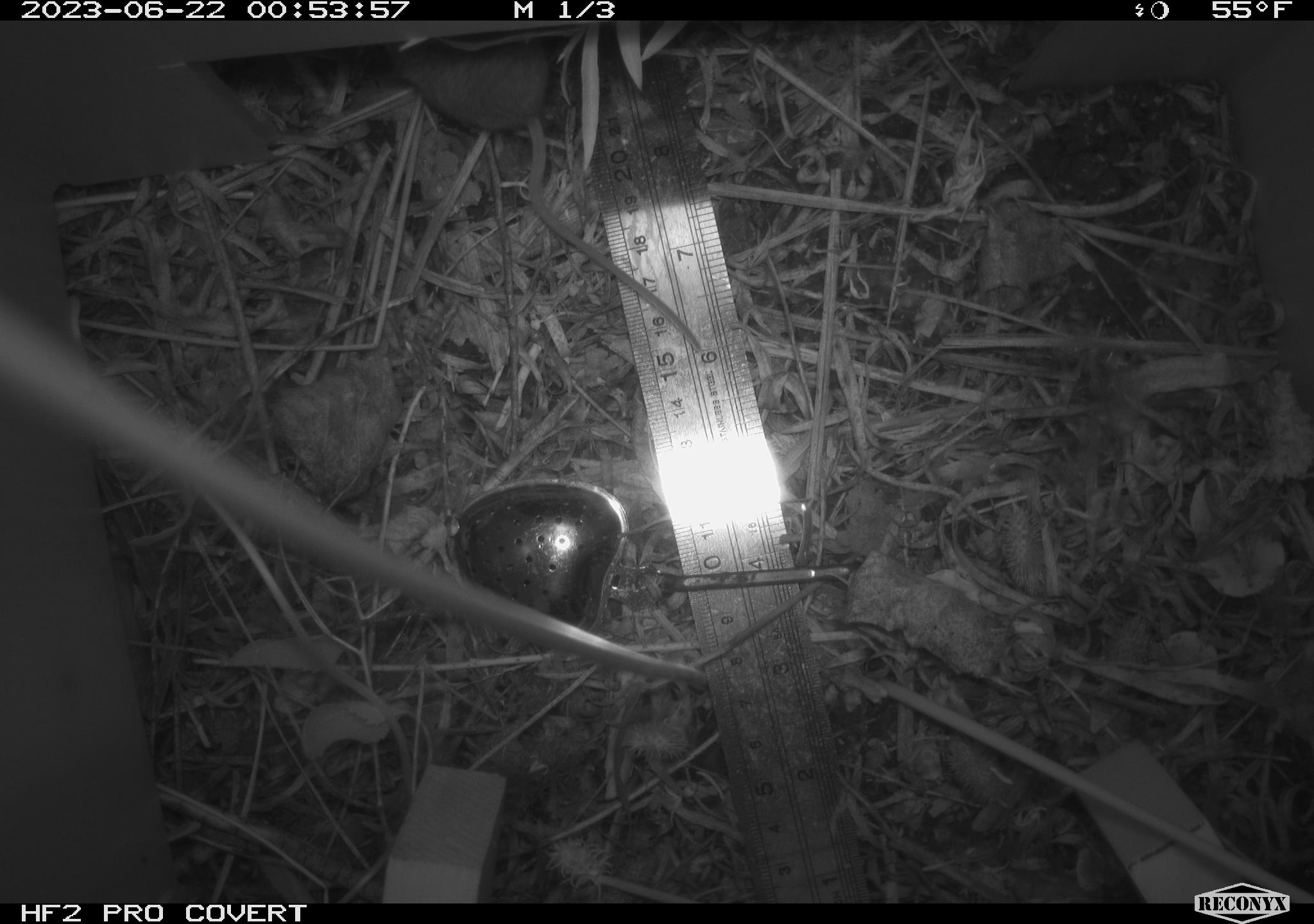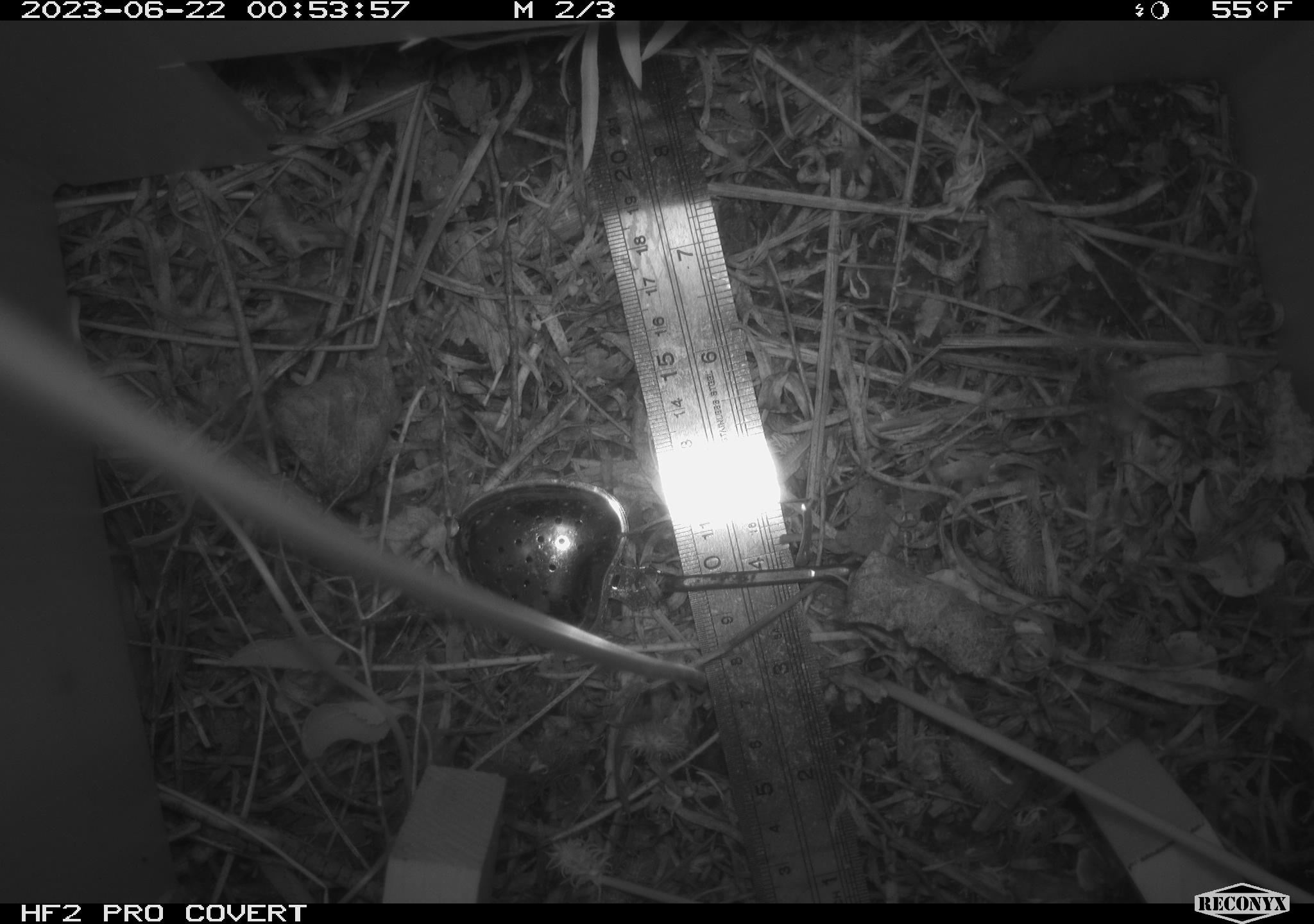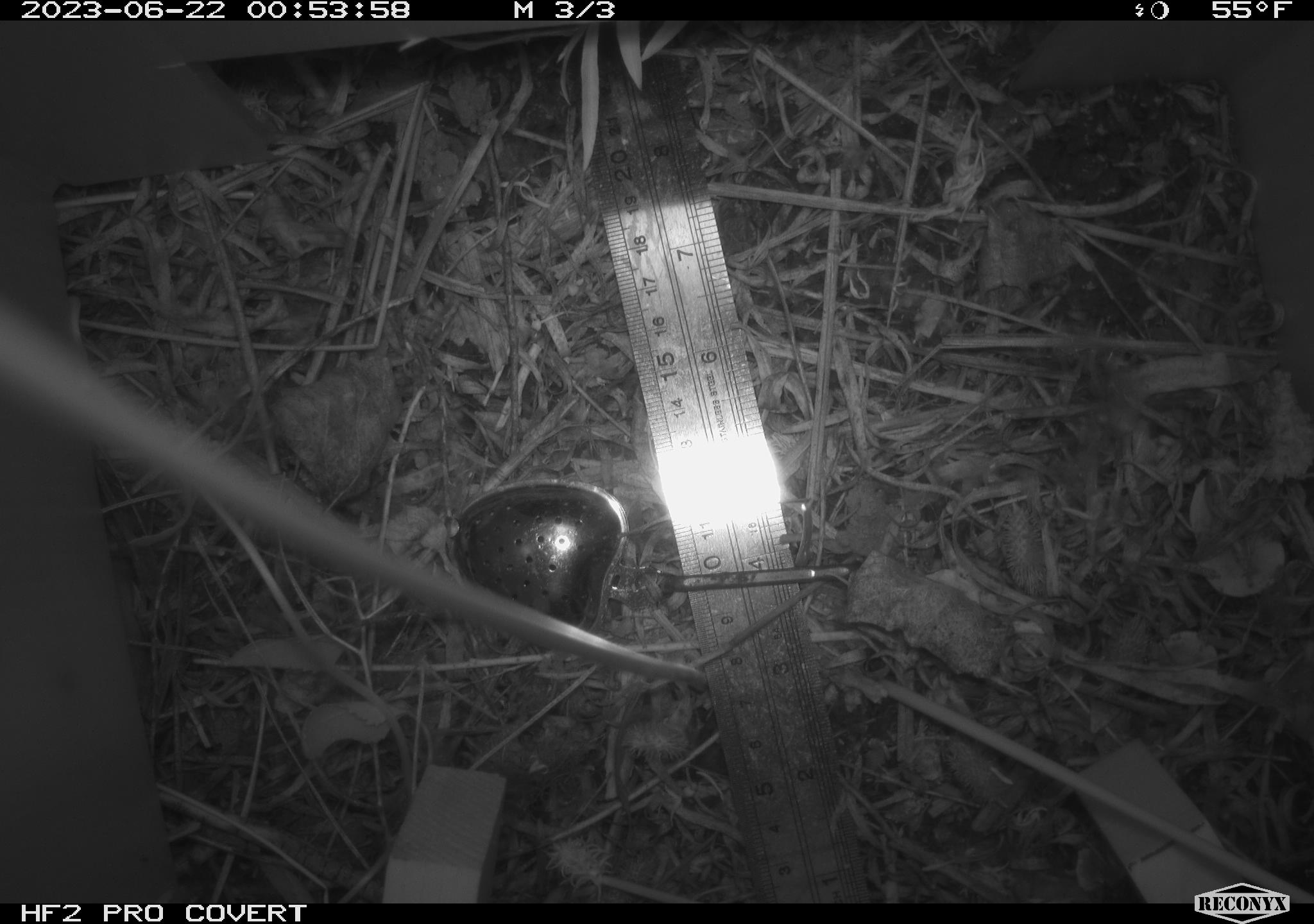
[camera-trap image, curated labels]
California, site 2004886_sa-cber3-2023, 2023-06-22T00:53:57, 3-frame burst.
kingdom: Animalia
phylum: Chordata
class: Mammalia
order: Rodentia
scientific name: Rodentia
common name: mouse species